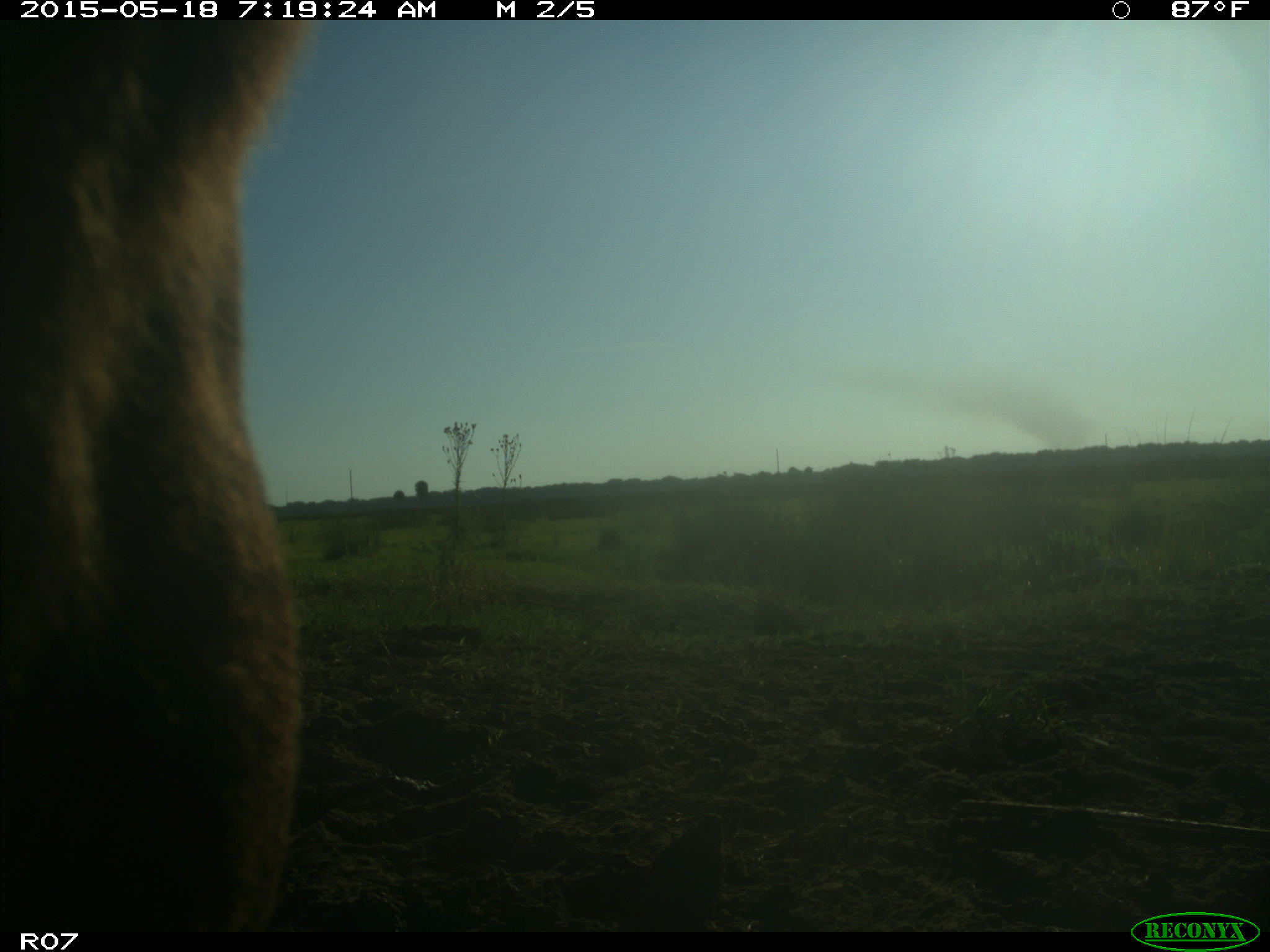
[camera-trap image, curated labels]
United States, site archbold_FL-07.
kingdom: Animalia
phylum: Chordata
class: Mammalia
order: Artiodactyla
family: Bovidae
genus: Bos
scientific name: Bos taurus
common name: domestic cow